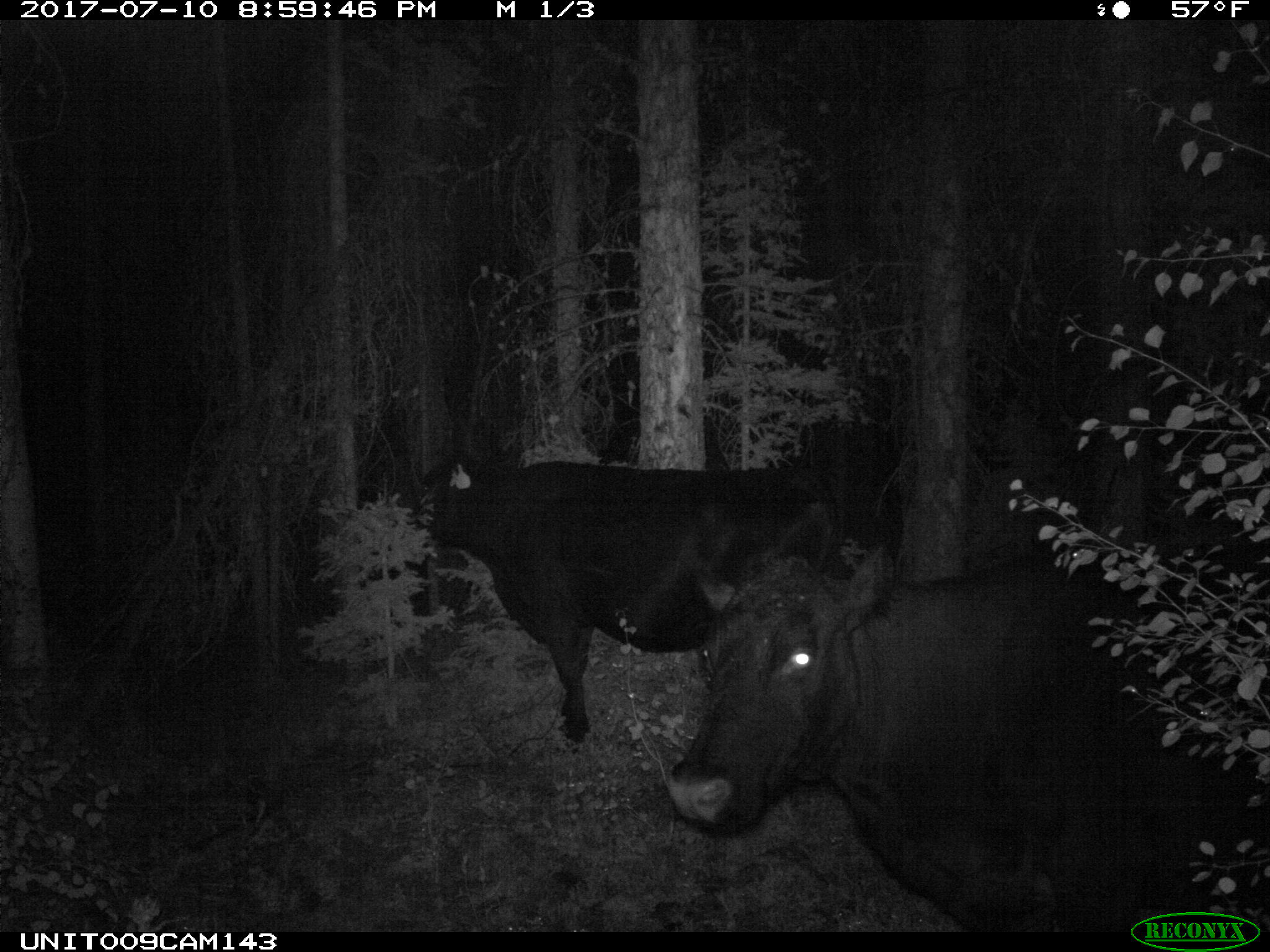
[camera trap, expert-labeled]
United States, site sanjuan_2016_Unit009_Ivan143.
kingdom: Animalia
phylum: Chordata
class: Mammalia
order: Artiodactyla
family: Bovidae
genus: Bos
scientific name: Bos taurus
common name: domestic cow